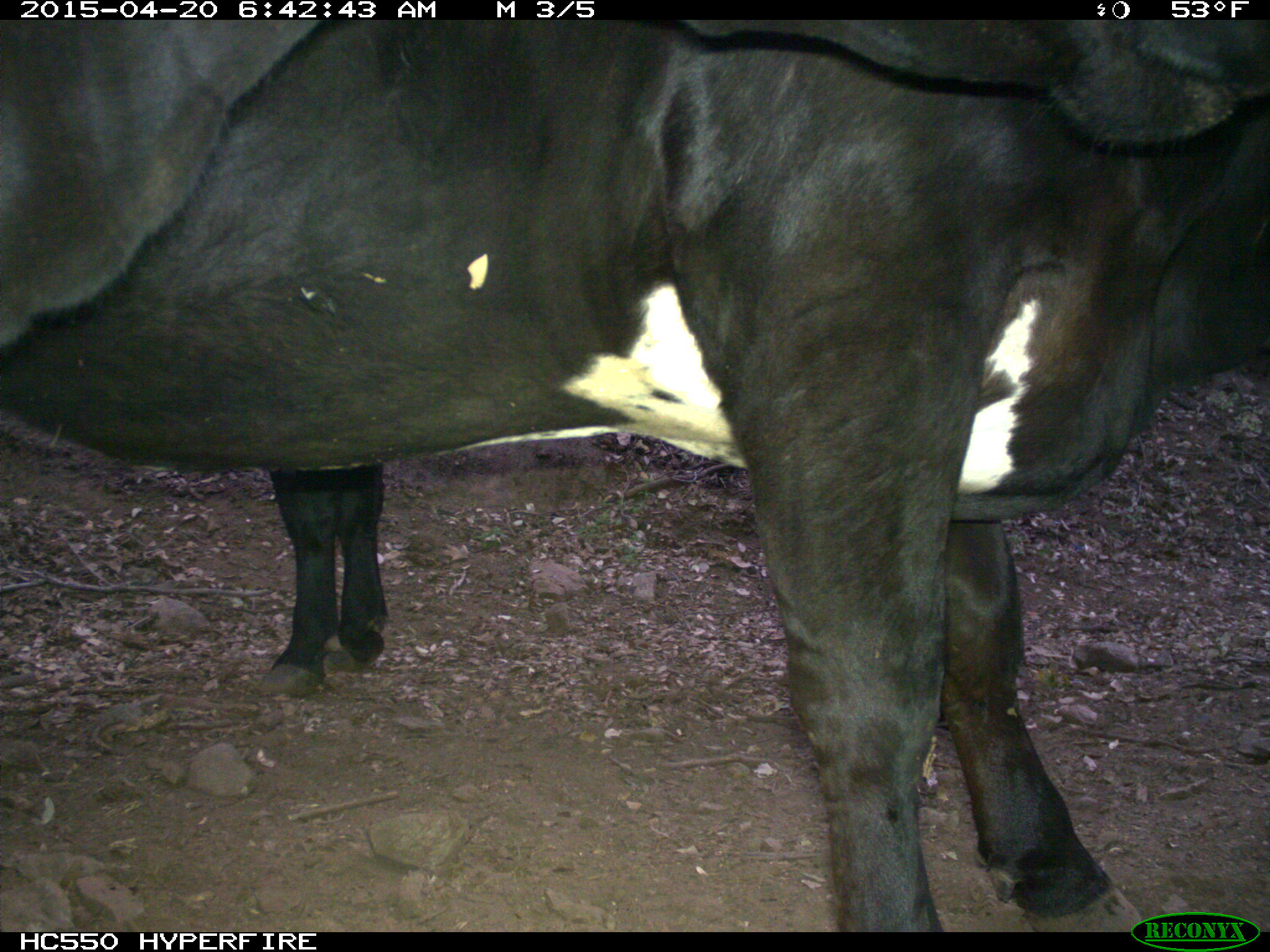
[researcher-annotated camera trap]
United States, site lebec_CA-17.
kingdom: Animalia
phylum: Chordata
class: Mammalia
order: Artiodactyla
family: Bovidae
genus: Bos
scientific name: Bos taurus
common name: domestic cow